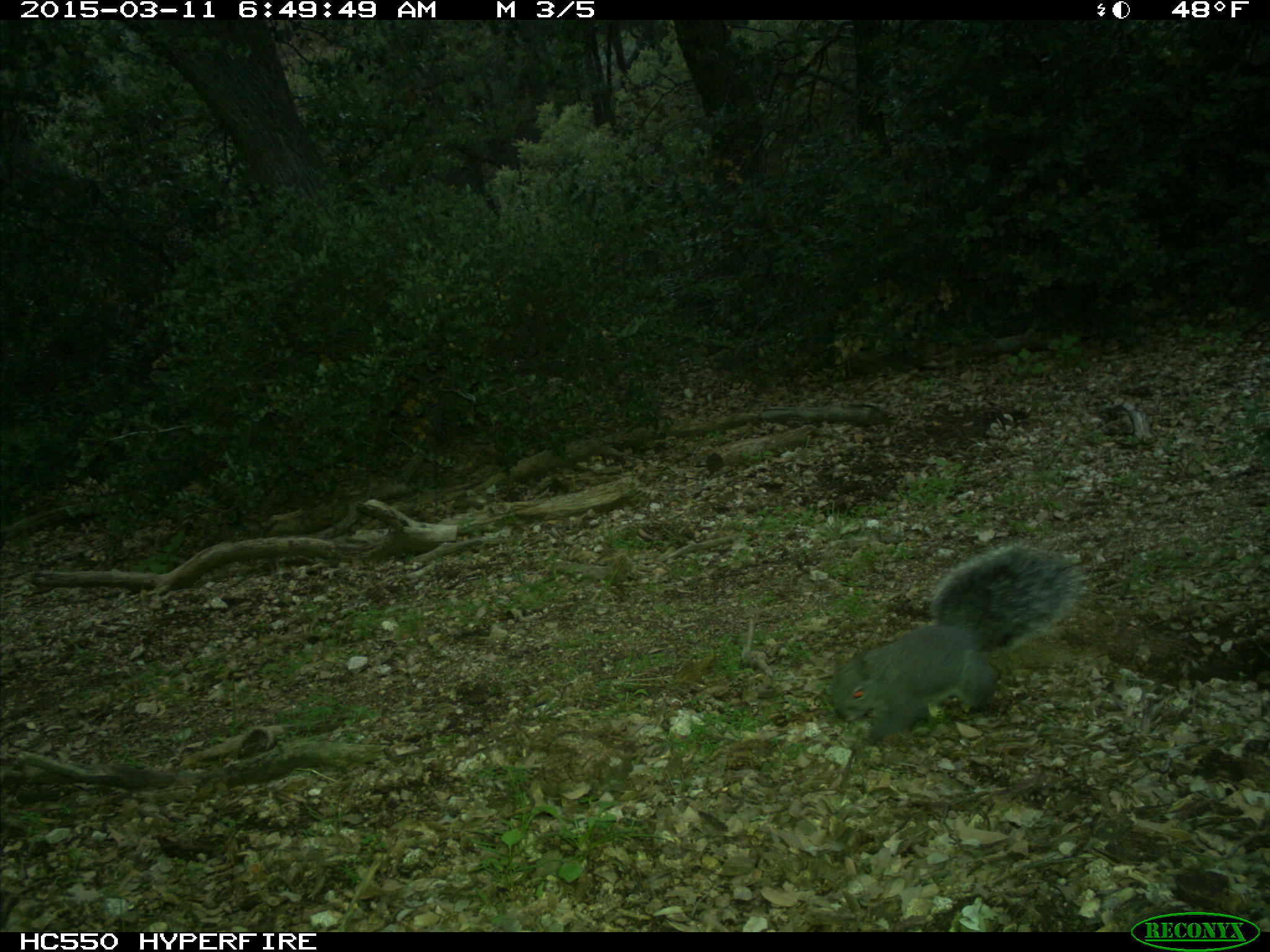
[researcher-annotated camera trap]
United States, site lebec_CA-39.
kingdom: Animalia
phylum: Chordata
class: Mammalia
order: Rodentia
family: Sciuridae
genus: Sciurus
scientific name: Sciurus carolinensis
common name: eastern gray squirrel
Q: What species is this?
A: Sciurus carolinensis (eastern gray squirrel).